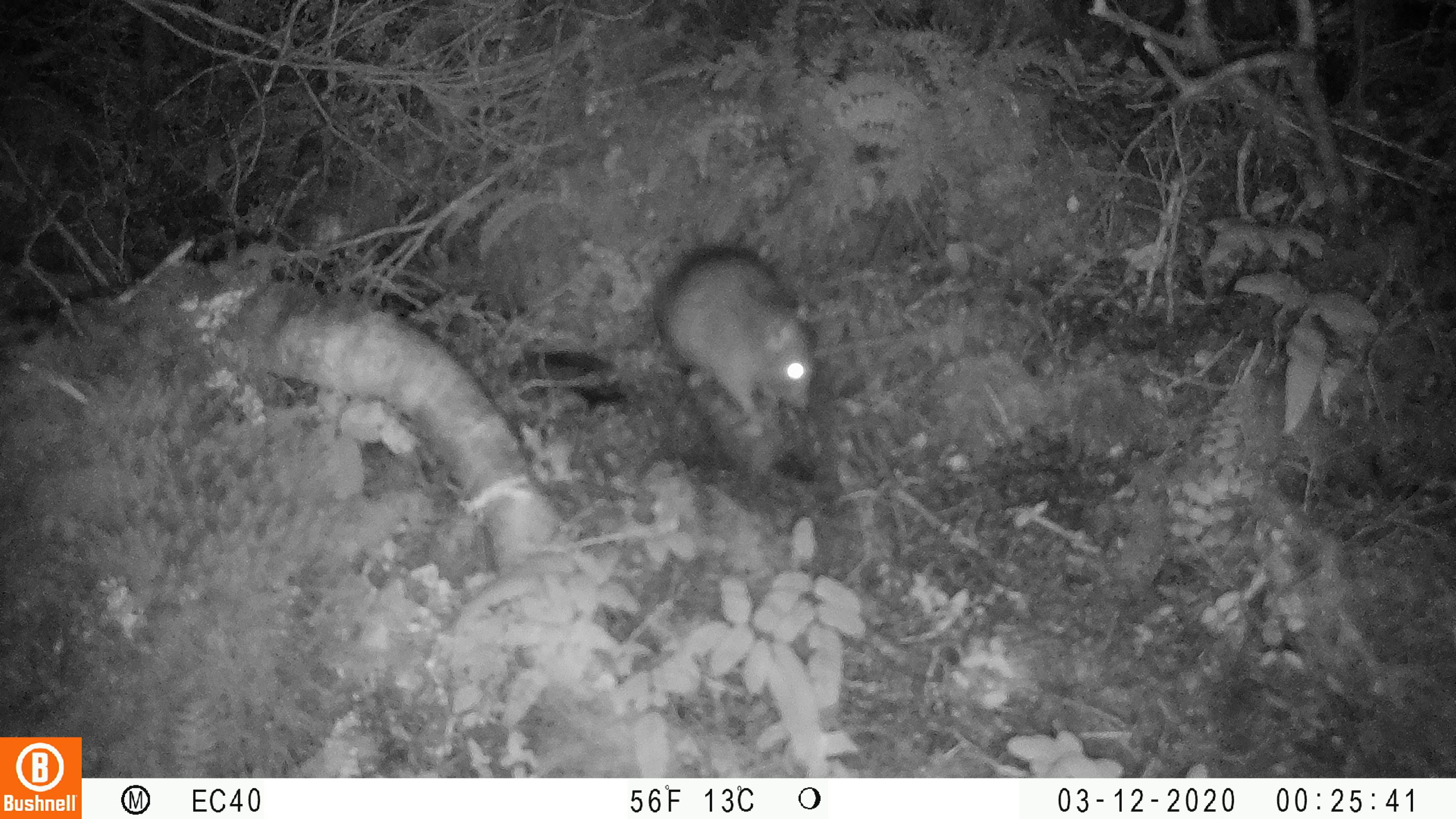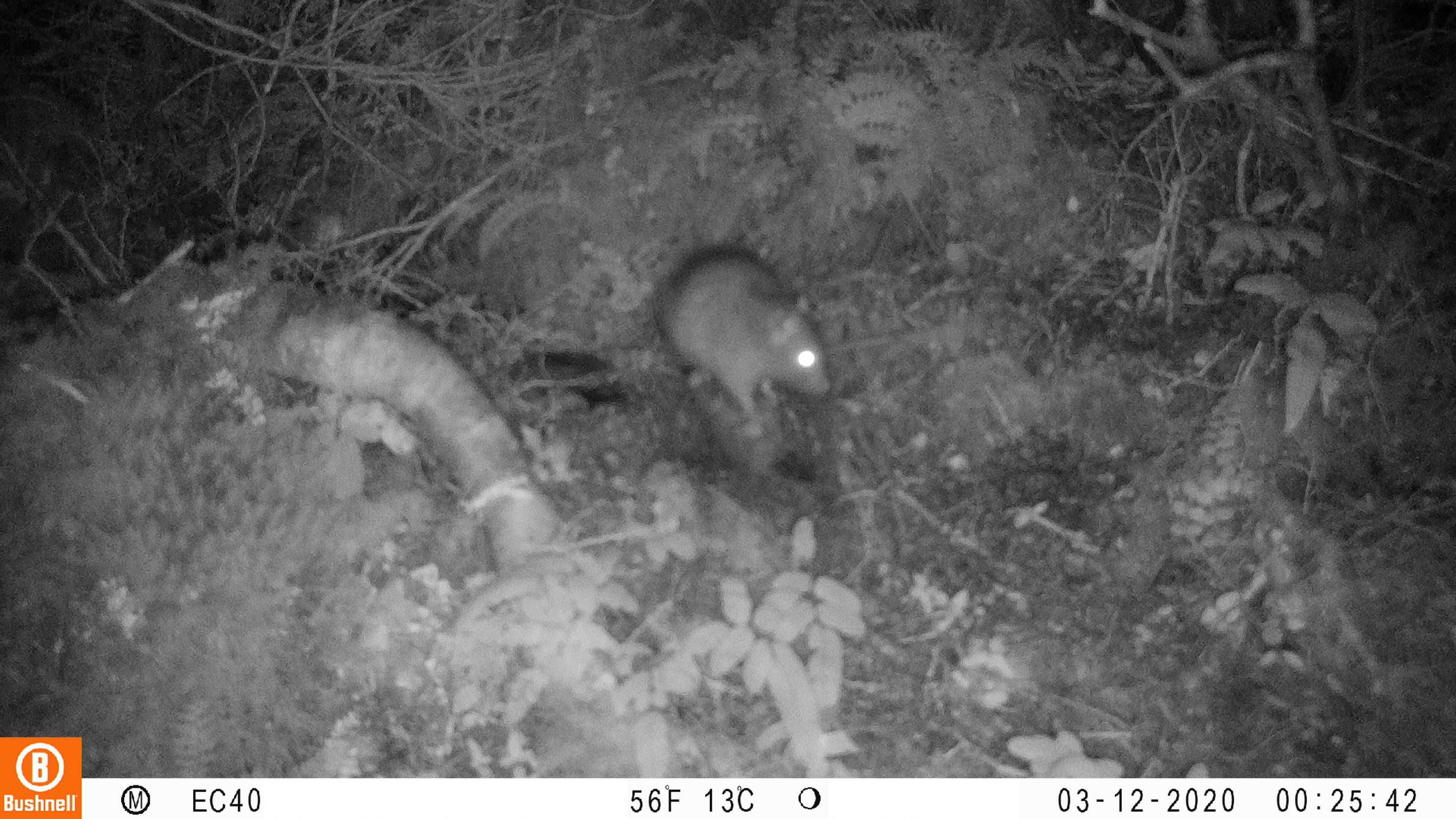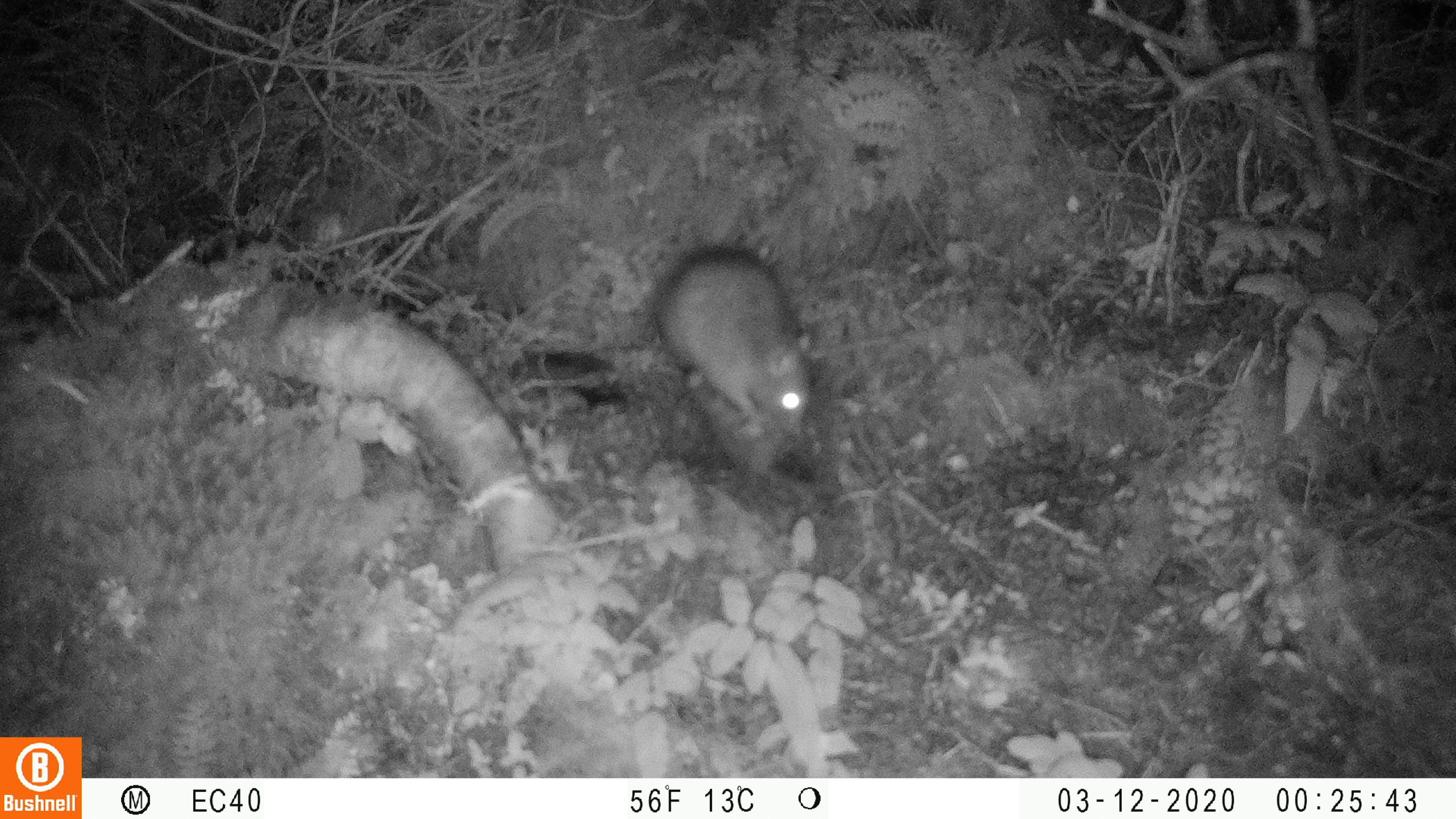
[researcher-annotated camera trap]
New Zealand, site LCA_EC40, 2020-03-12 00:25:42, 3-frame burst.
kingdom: Animalia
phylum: Chordata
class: Mammalia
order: Rodentia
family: Muridae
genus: Rattus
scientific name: Rattus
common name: rat